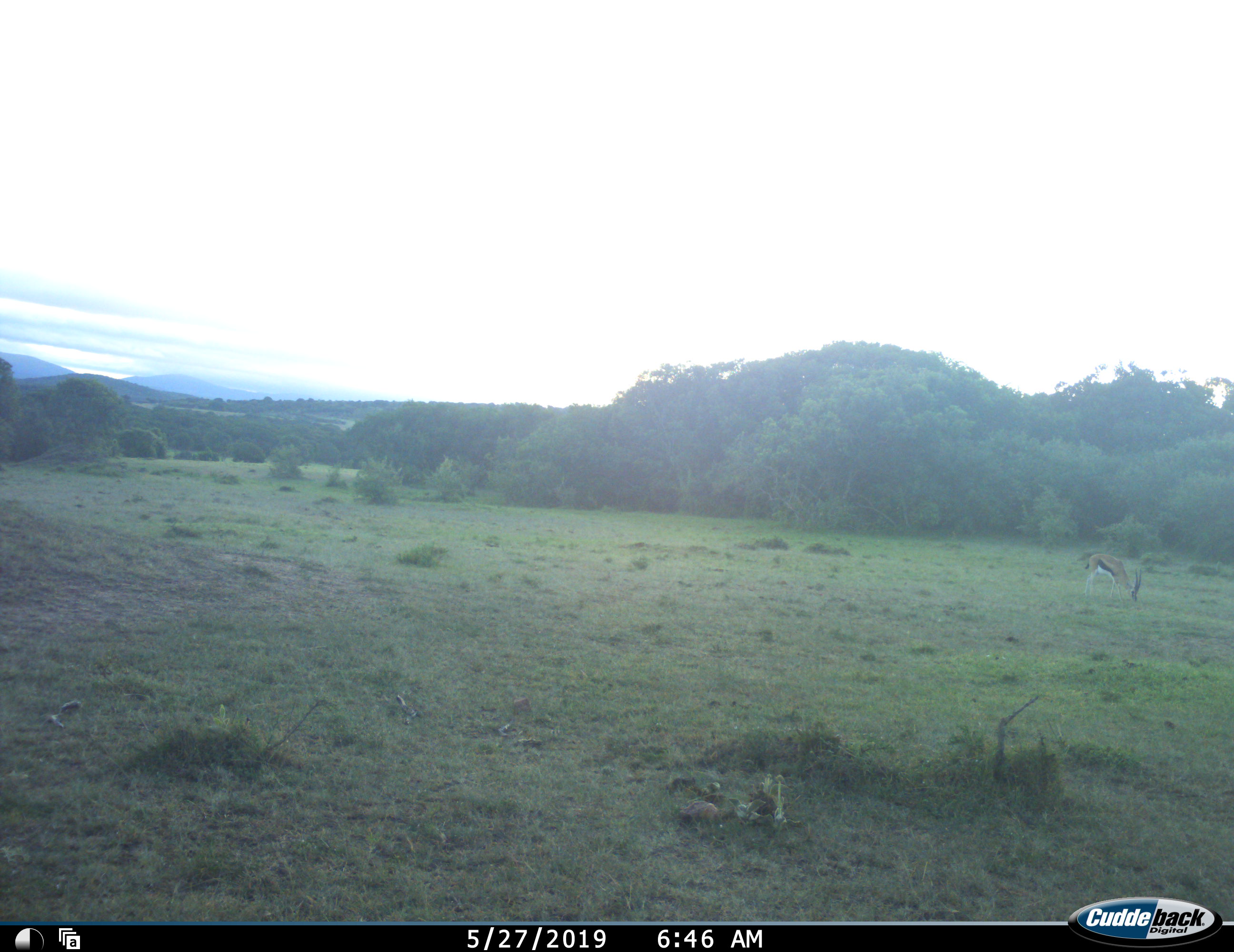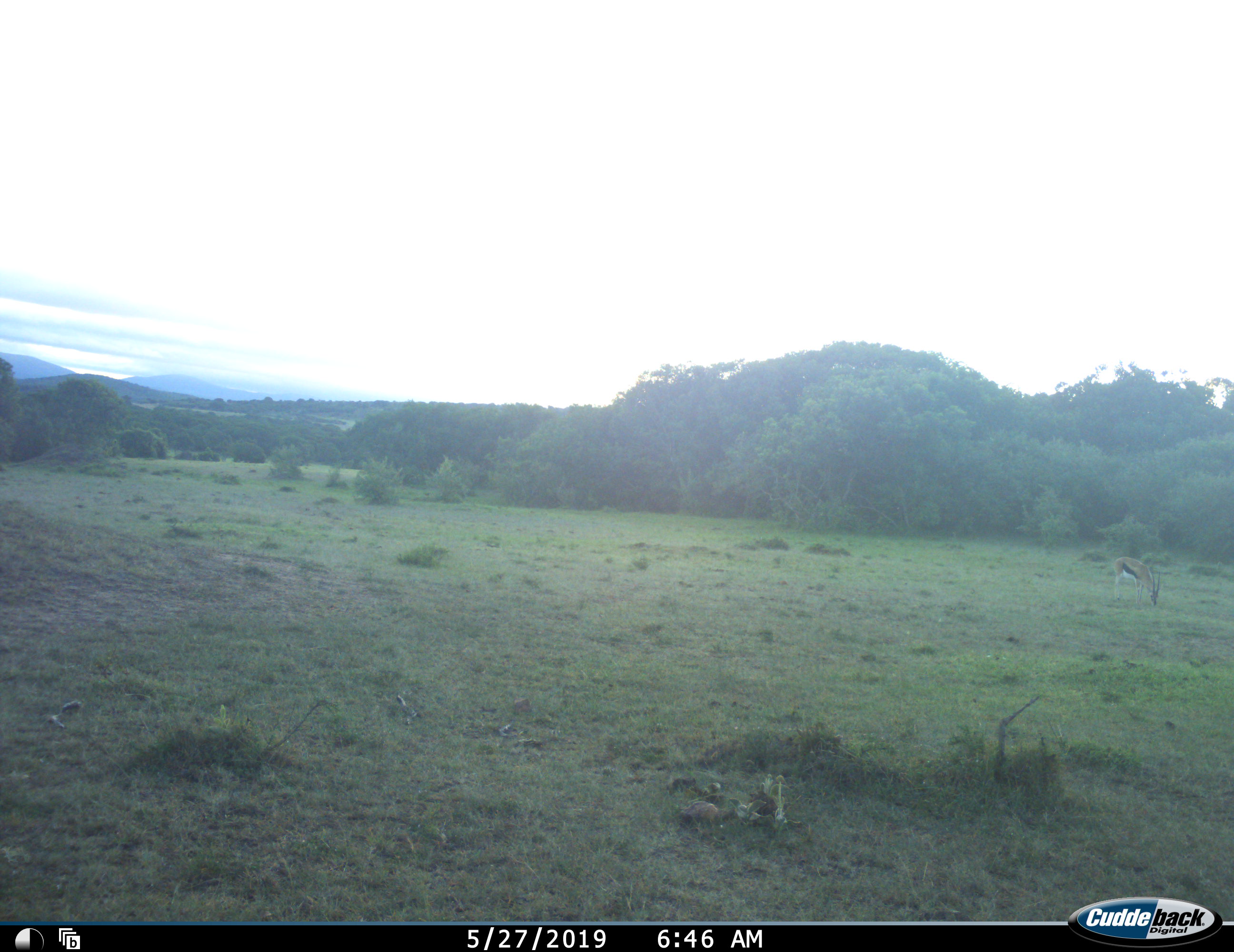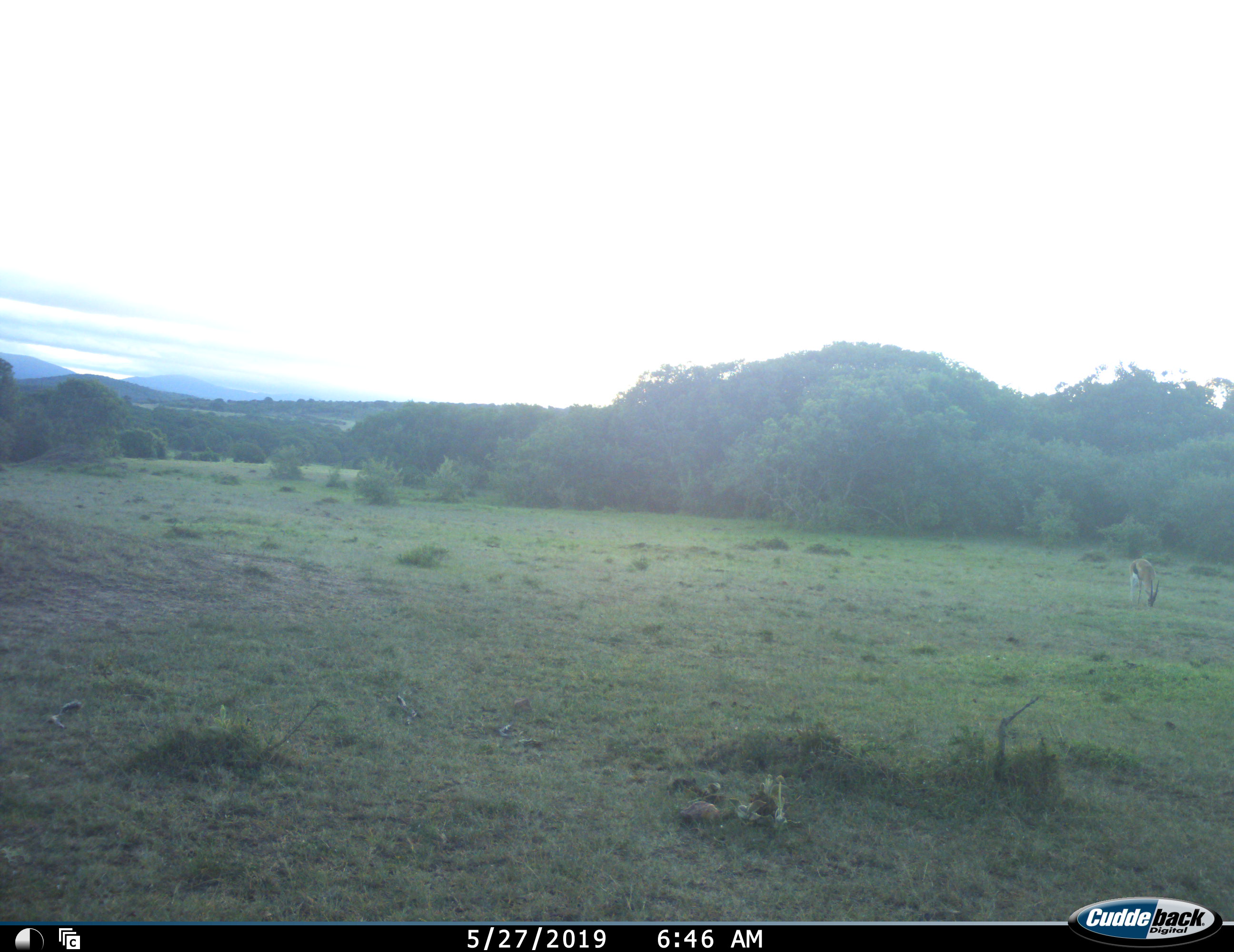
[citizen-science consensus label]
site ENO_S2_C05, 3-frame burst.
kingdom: Animalia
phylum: Chordata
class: Mammalia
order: Artiodactyla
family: Bovidae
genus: Eudorcas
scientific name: Eudorcas thomsonii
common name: thomson's gazelle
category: gazellethomsons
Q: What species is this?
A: Gazellethomsons (thomson's gazelle) (Eudorcas thomsonii).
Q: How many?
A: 1.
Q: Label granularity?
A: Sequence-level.